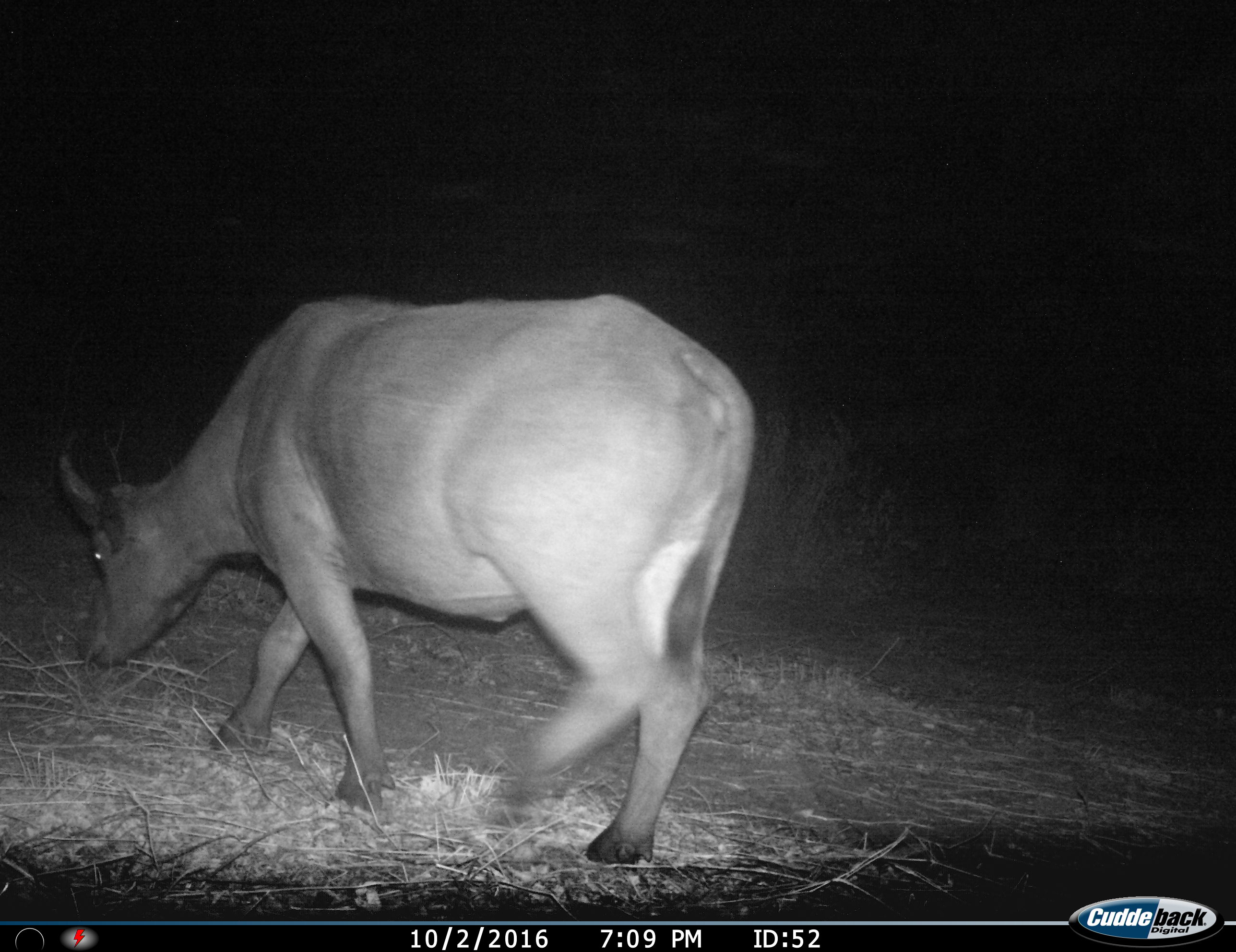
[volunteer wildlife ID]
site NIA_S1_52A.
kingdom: Animalia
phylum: Chordata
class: Mammalia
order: Artiodactyla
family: Bovidae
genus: Syncerus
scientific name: Syncerus caffer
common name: african buffalo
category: buffalo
Buffalo (african buffalo) (Syncerus caffer), count 1. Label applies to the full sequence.